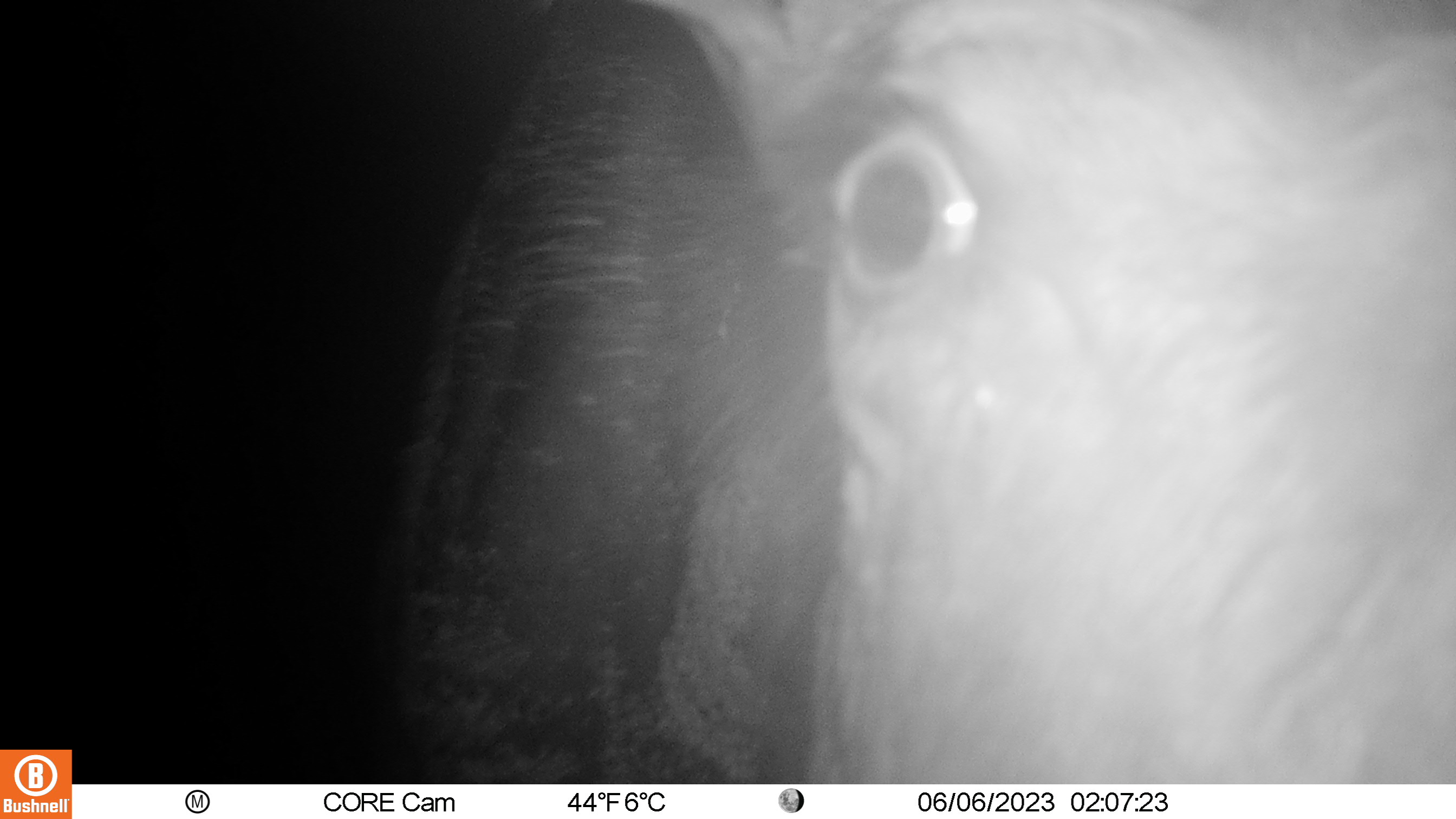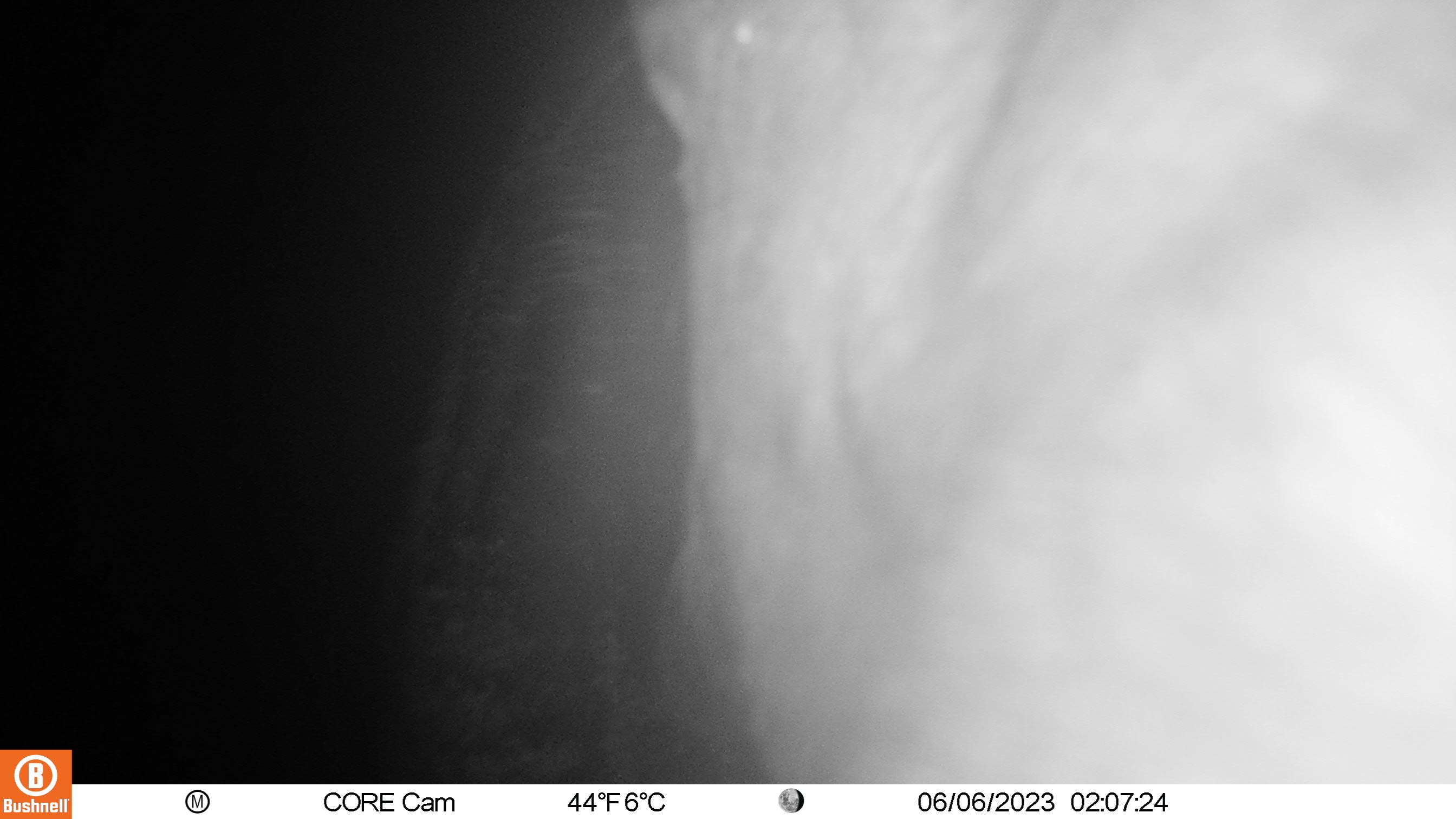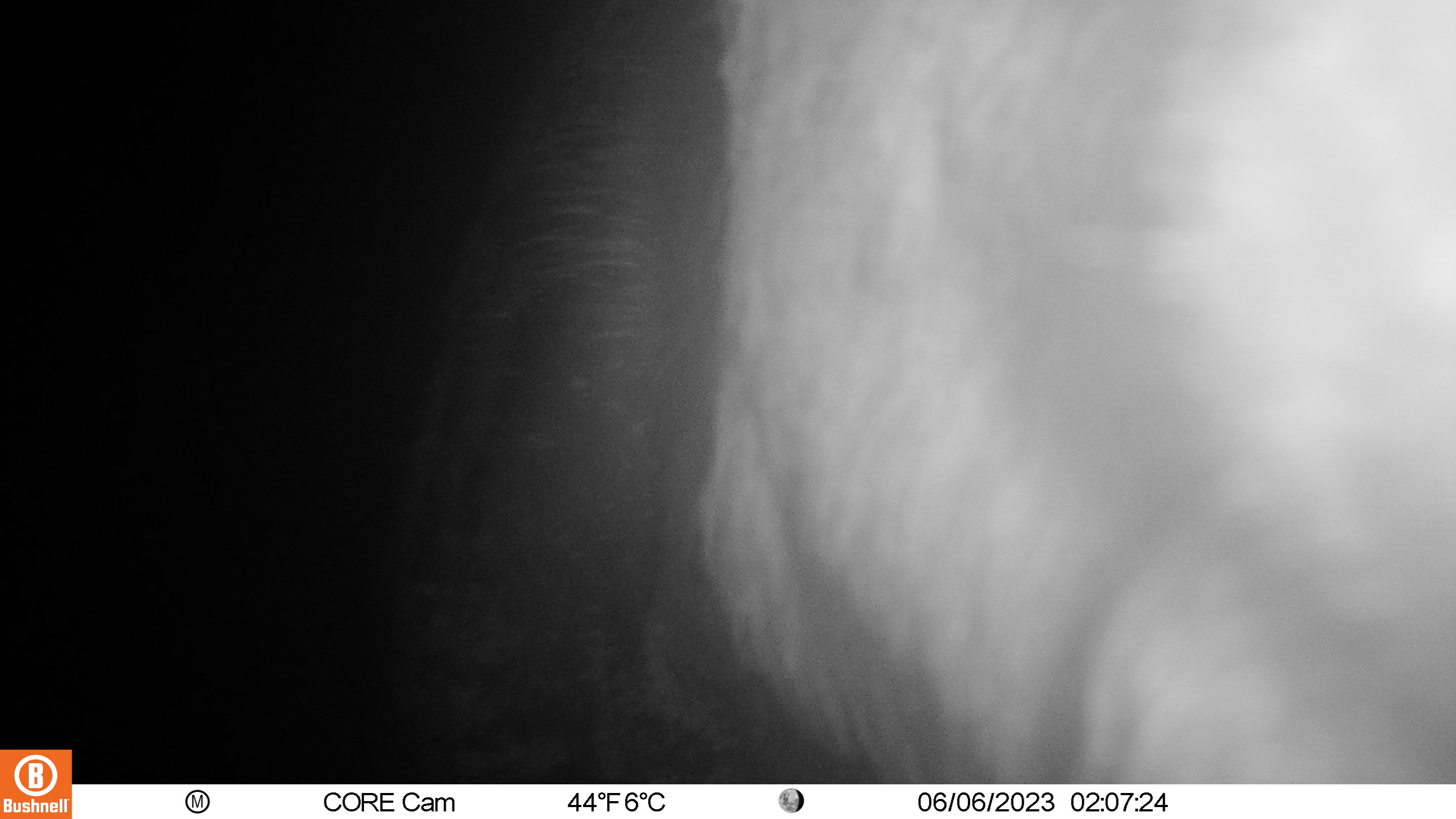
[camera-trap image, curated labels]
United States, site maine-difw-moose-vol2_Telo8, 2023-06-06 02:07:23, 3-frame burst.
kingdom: Animalia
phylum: Chordata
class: Mammalia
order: Artiodactyla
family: Cervidae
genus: Alces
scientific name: Alces alces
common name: moose